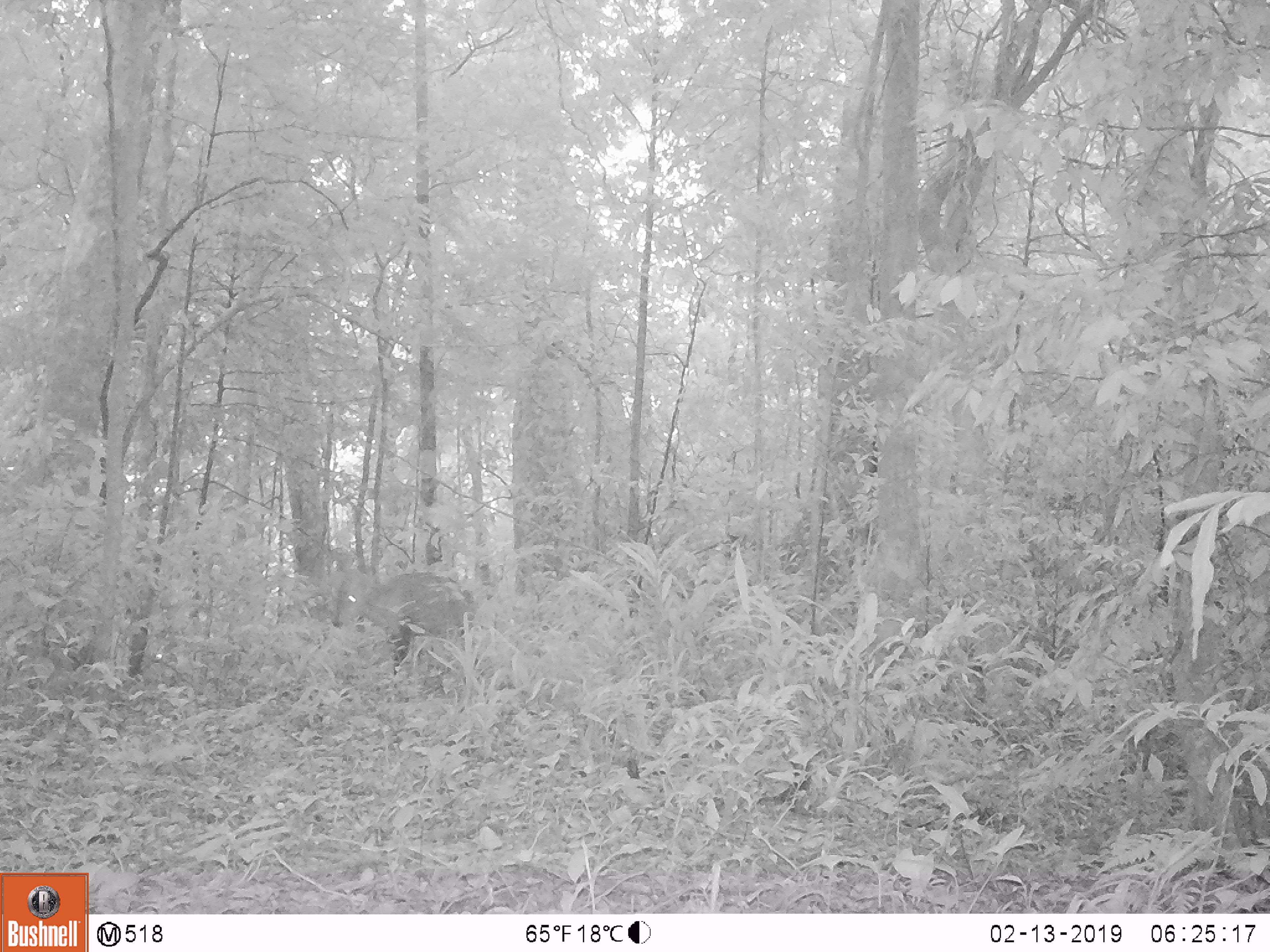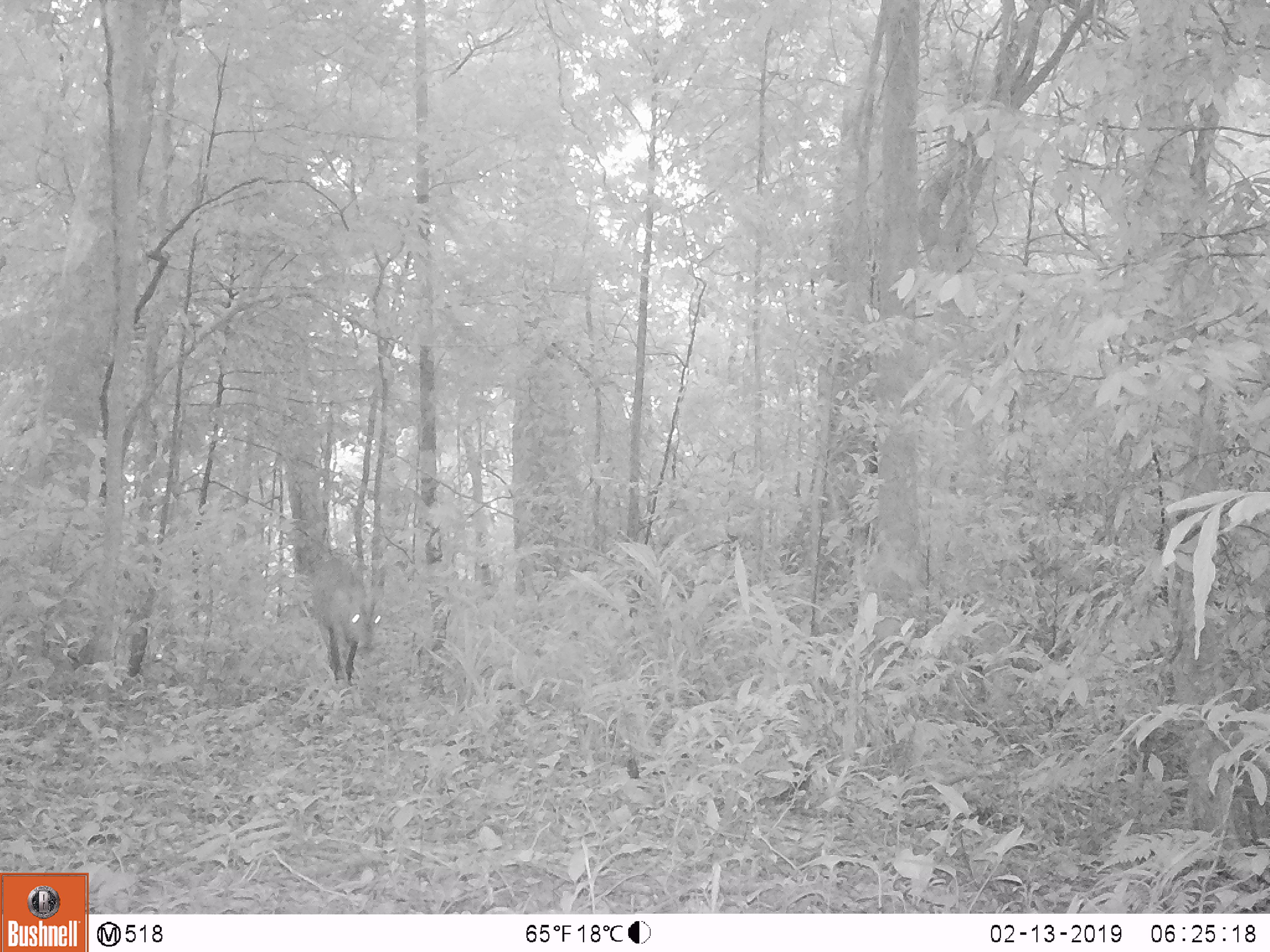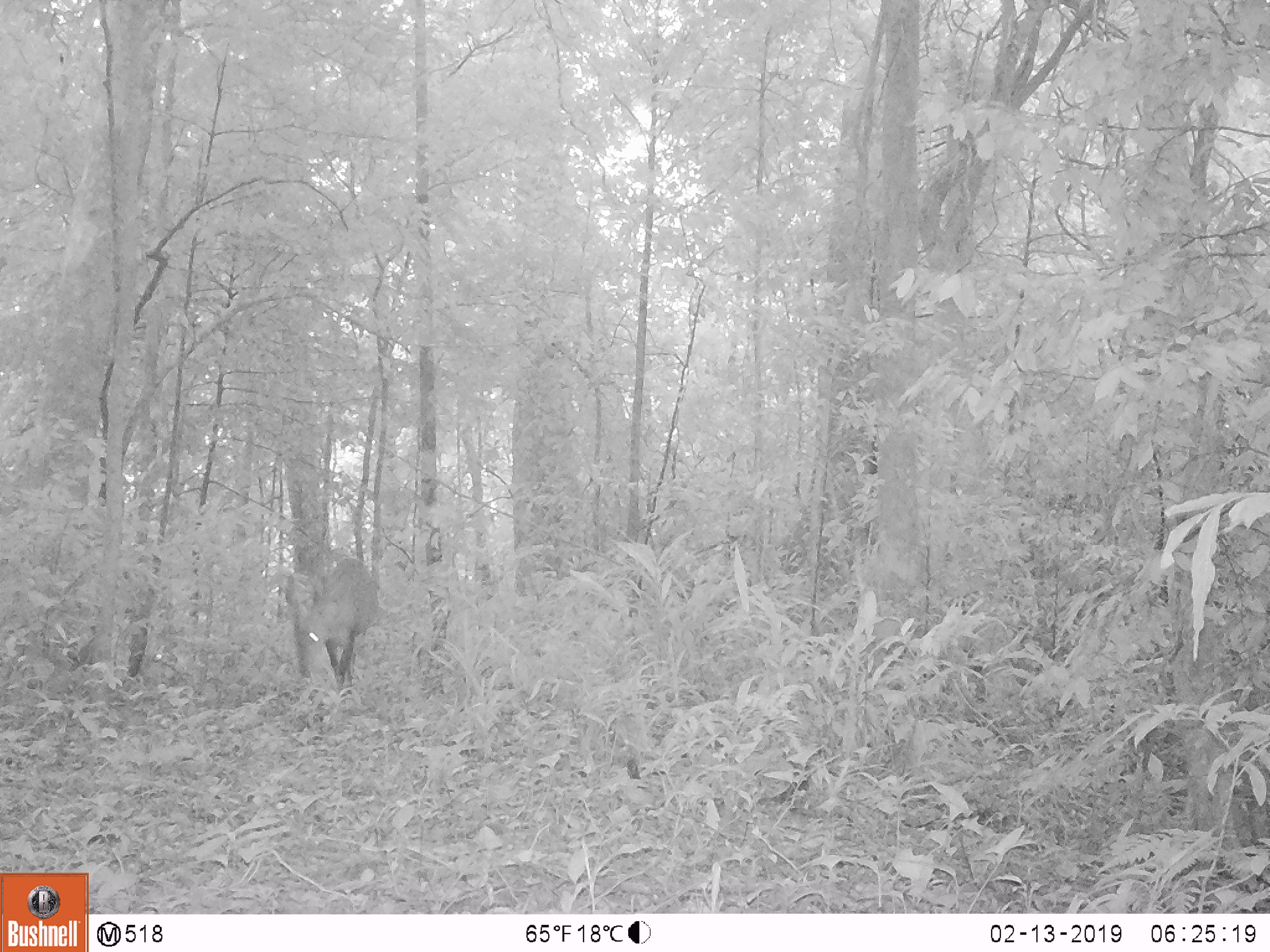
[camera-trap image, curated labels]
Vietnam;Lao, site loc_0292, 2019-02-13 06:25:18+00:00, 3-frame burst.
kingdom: Animalia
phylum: Chordata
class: Mammalia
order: Artiodactyla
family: Cervidae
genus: Muntiacus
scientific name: Muntiacus vuquangensis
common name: large-antlered muntjac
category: large antlered muntjac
Large antlered muntjac (large-antlered muntjac) (Muntiacus vuquangensis). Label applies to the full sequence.